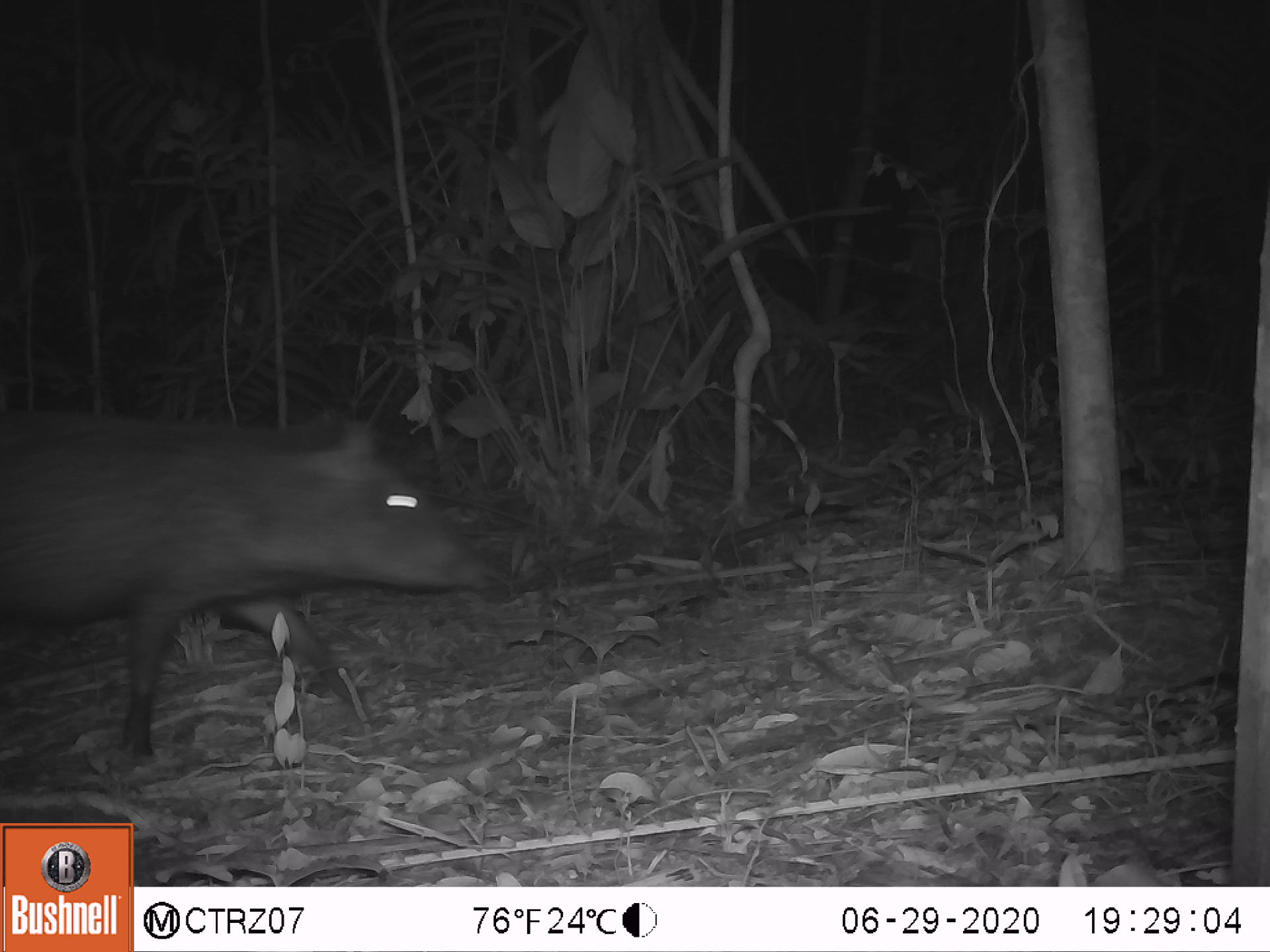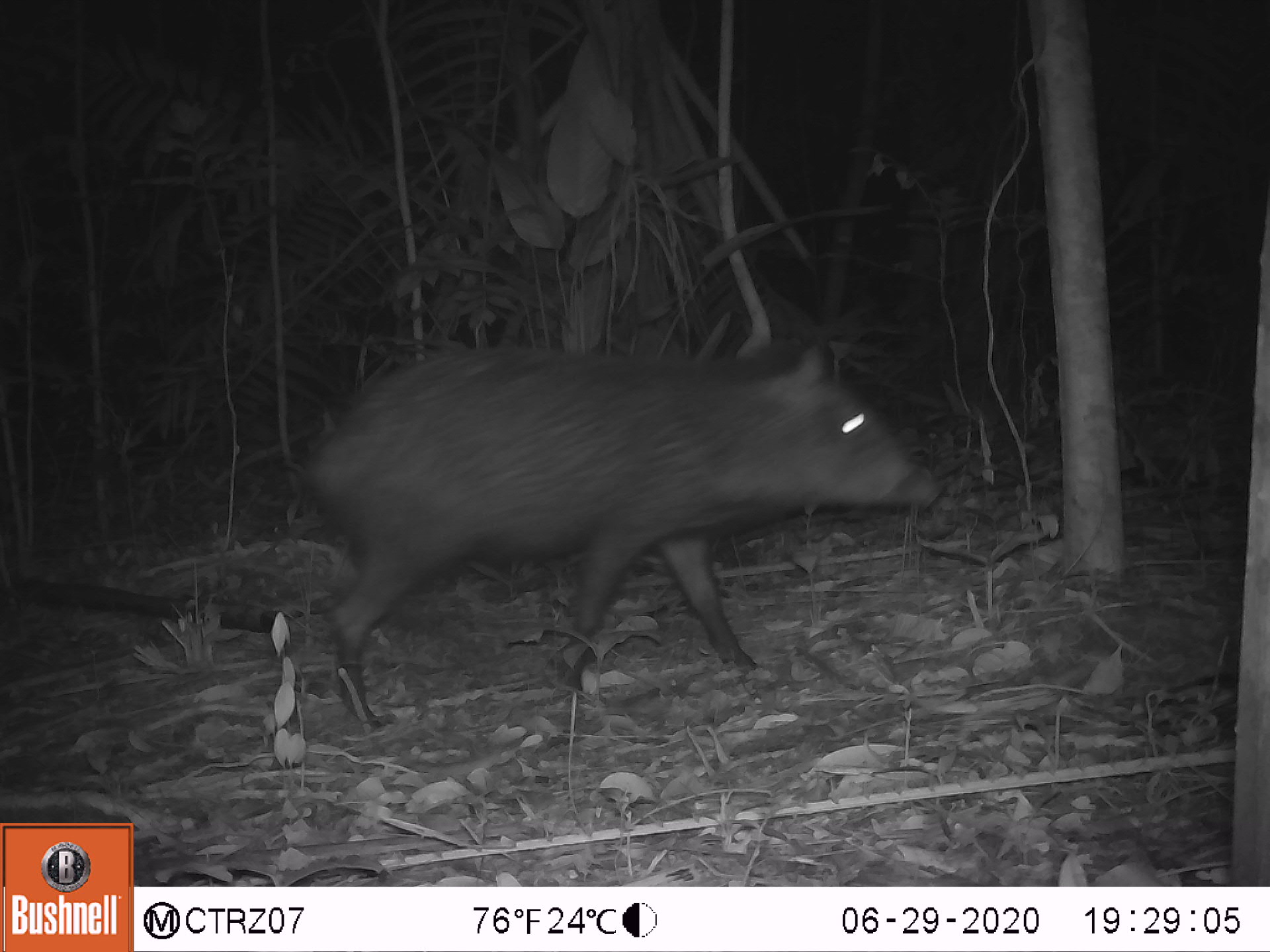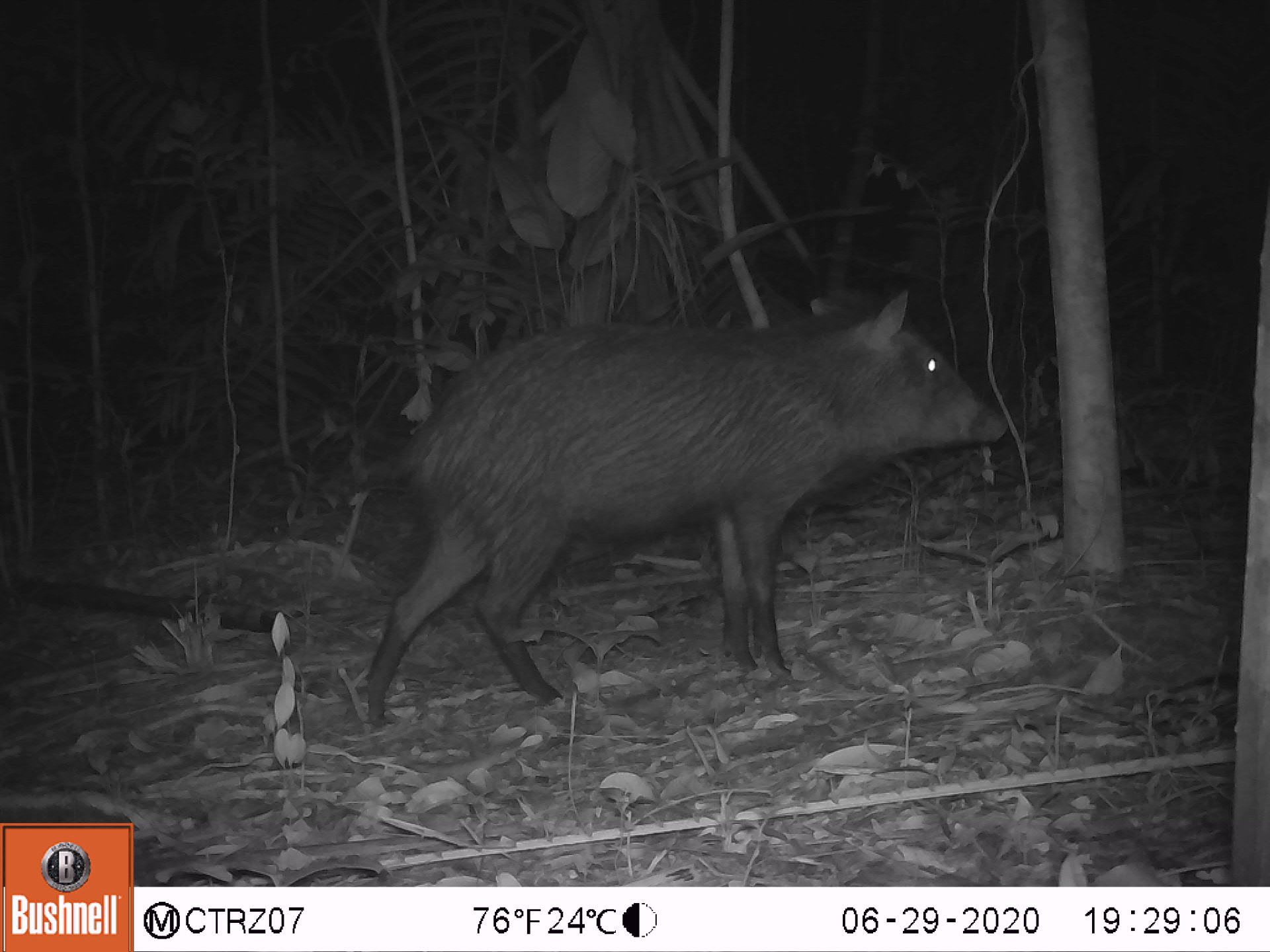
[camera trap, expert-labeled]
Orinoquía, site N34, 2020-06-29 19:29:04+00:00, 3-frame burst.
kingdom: Animalia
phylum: Chordata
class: Mammalia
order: Artiodactyla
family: Tayassuidae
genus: Pecari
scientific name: Pecari tajacu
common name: collared peccary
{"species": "collared peccary (Pecari tajacu)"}